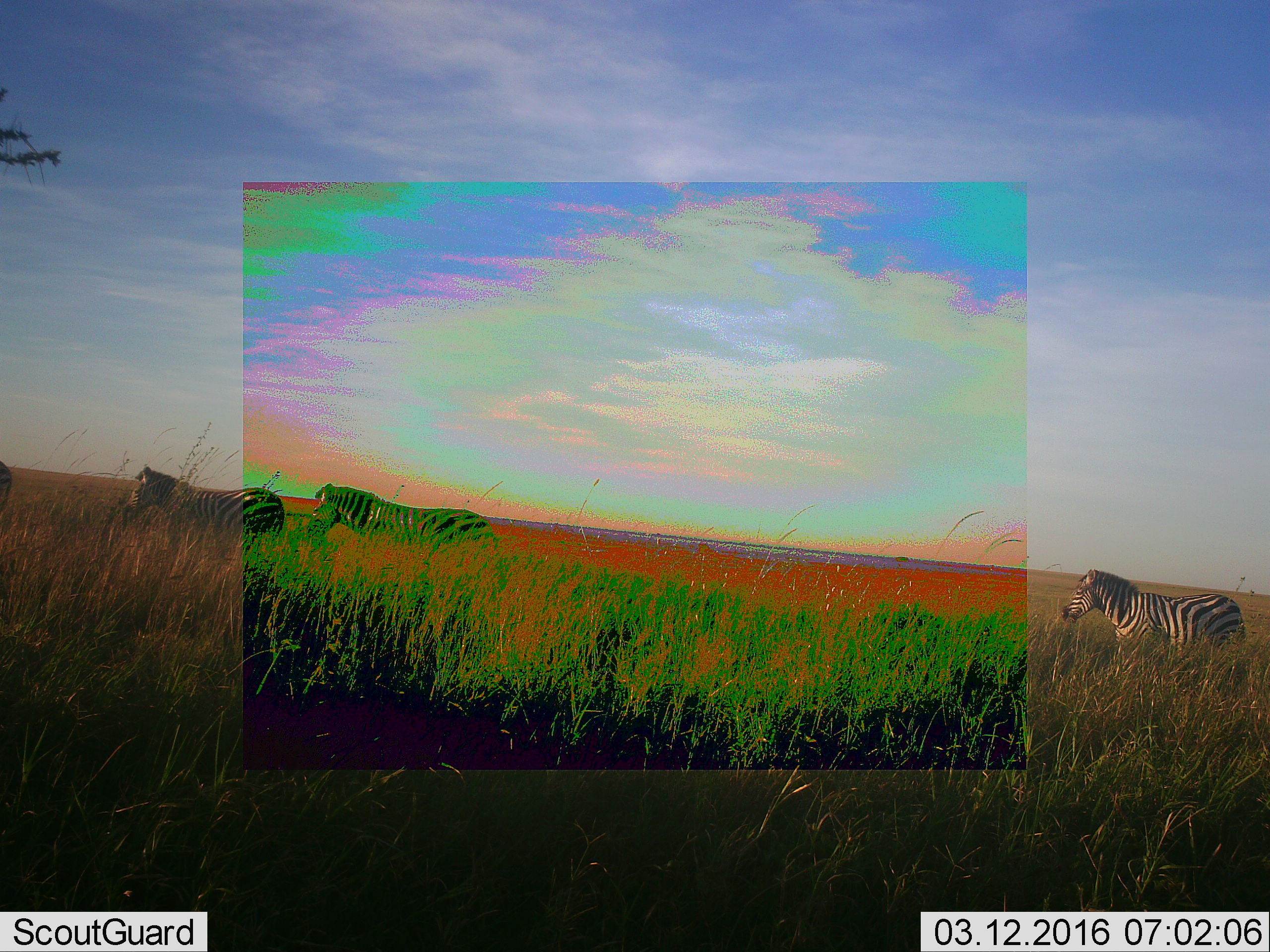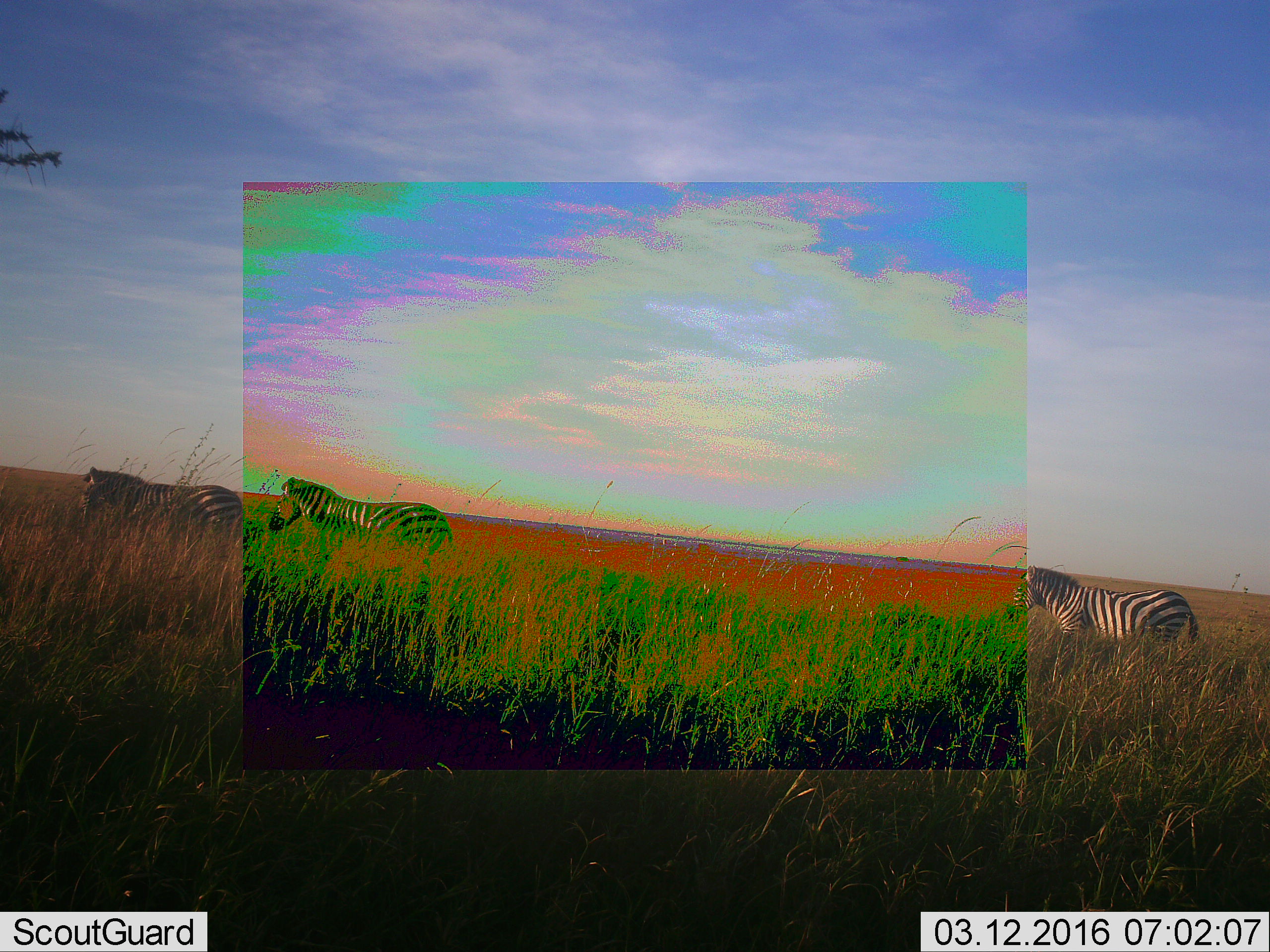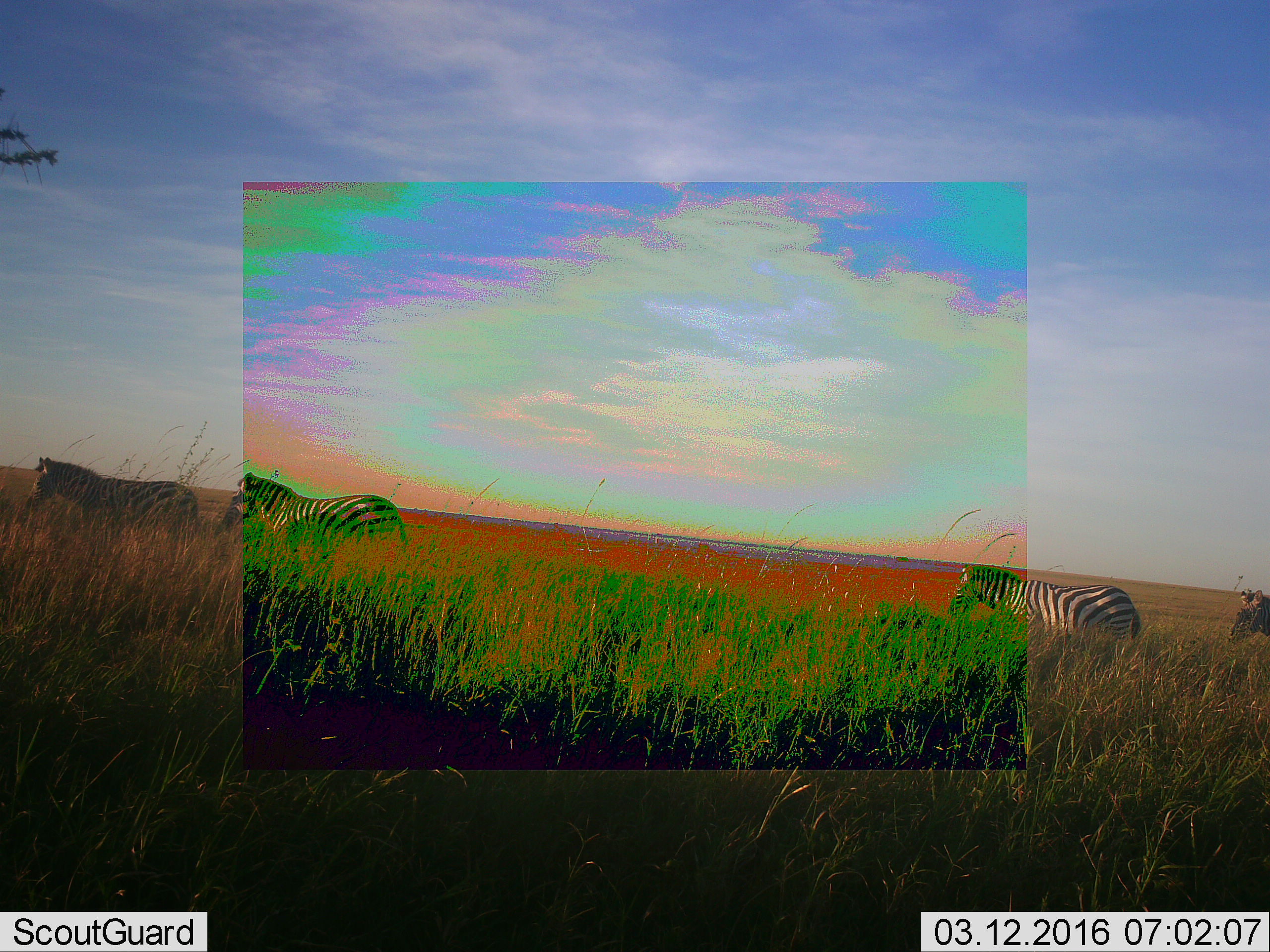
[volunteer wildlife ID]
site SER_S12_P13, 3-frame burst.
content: unidentified animal